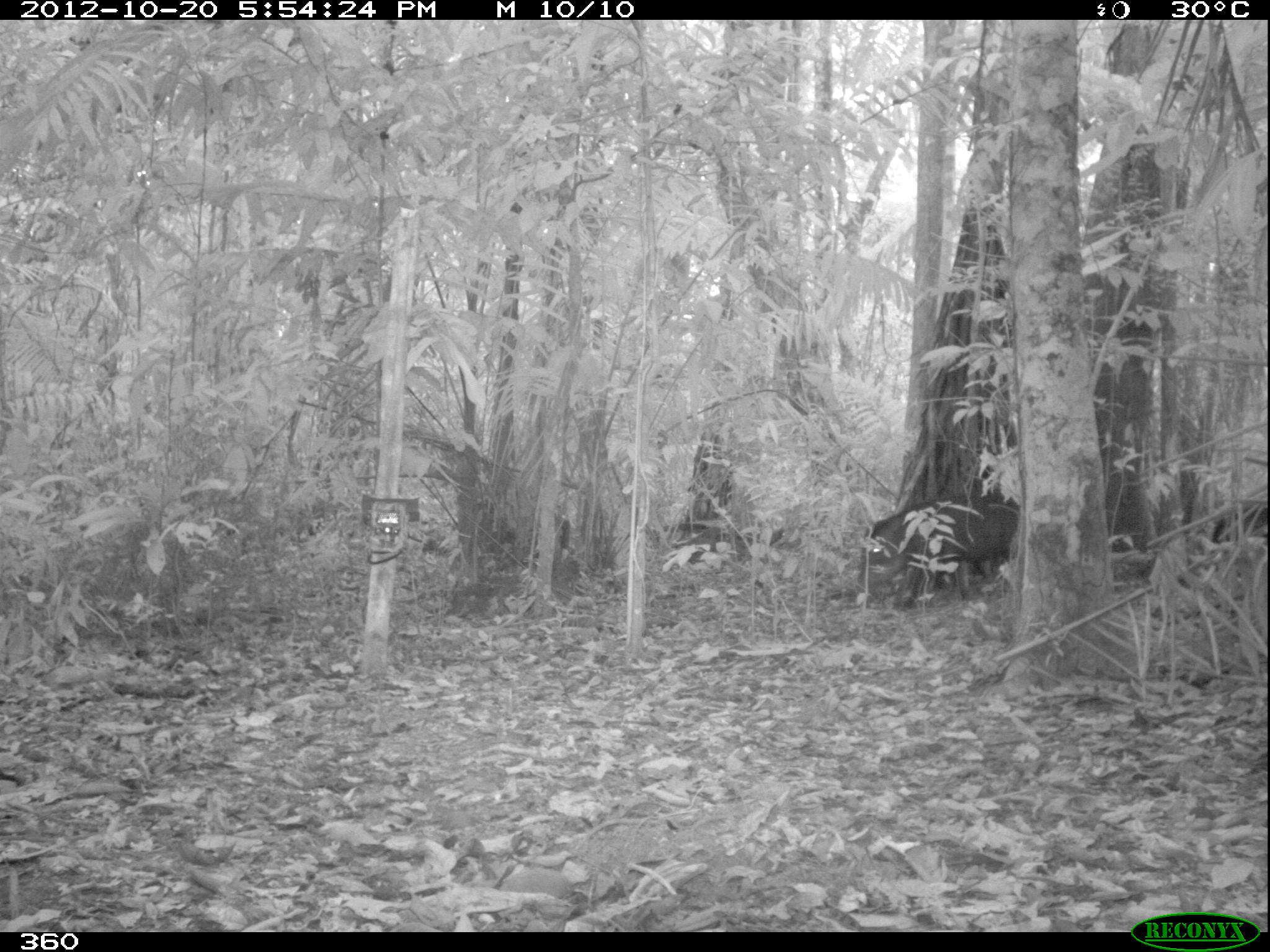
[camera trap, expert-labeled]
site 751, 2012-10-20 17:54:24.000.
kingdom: Animalia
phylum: Chordata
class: Mammalia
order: Artiodactyla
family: Tayassuidae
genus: Tayassu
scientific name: Tayassu pecari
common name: white-lipped peccary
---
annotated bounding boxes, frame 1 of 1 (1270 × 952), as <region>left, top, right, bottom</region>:
tayassu pecari: <region>858, 493, 1023, 611</region>